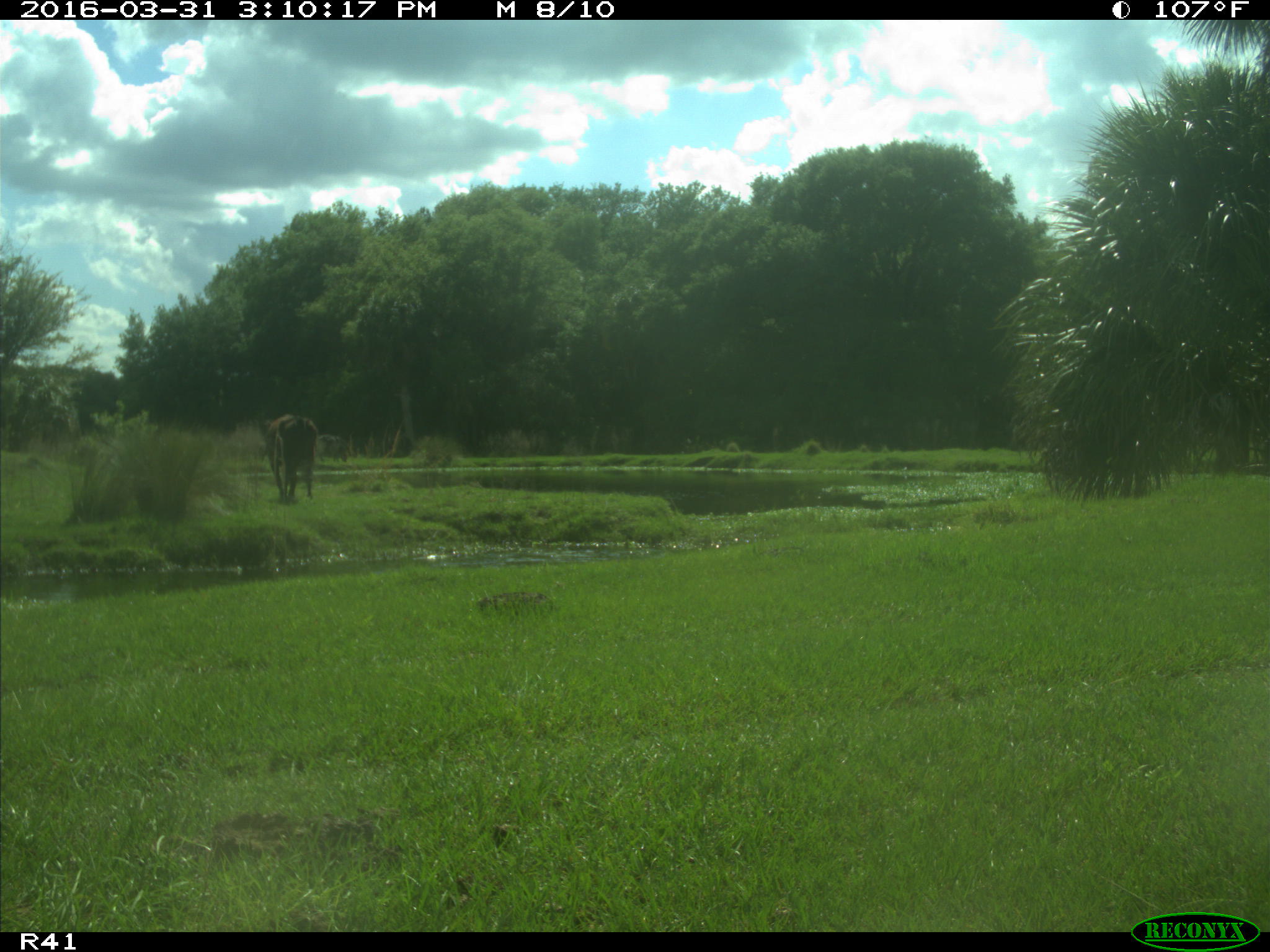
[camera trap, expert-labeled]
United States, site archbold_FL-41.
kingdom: Animalia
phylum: Chordata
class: Mammalia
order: Artiodactyla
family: Bovidae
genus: Bos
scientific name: Bos taurus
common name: domestic cow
Bos taurus (domestic cow).